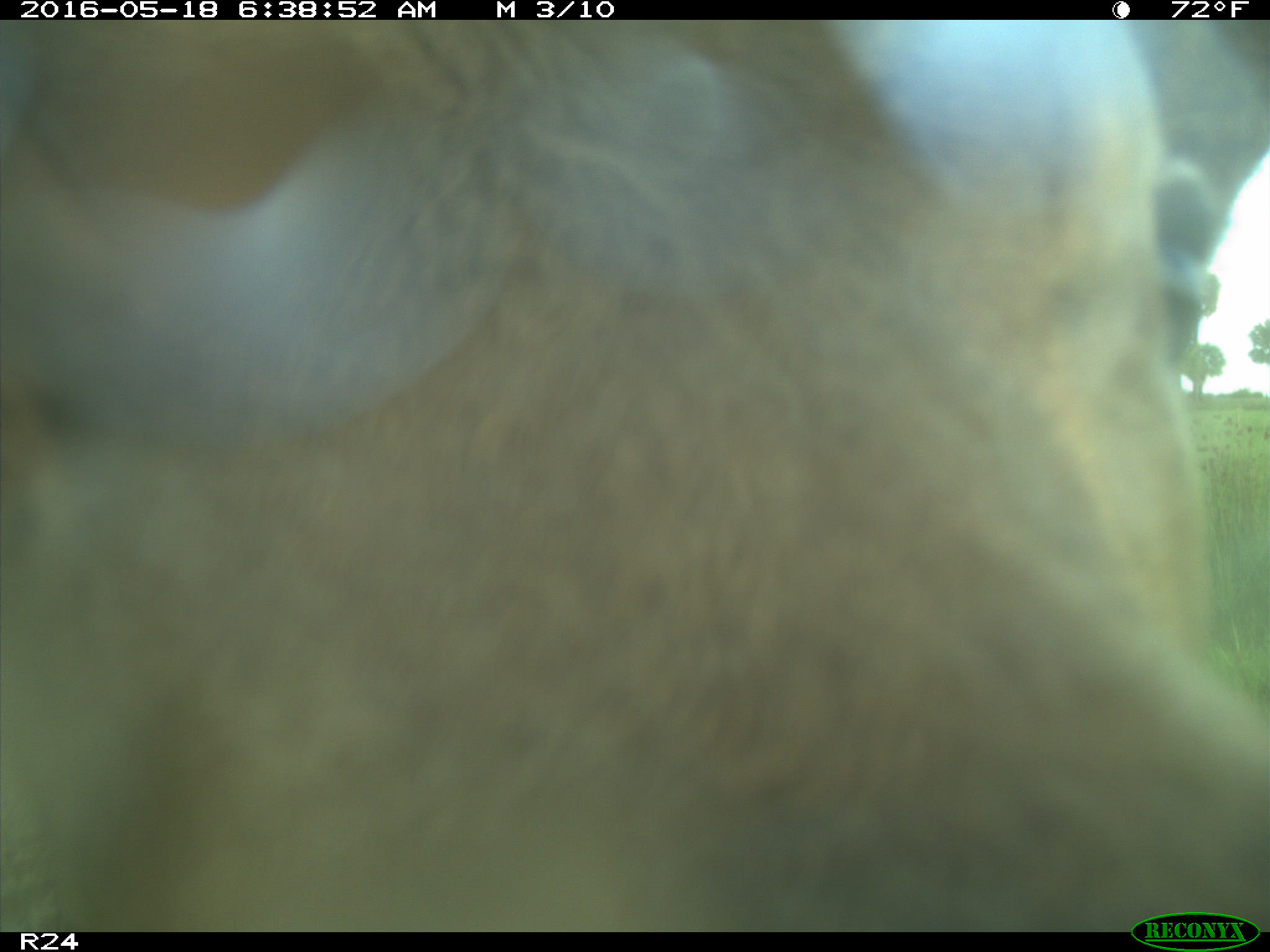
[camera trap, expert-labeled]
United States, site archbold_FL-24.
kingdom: Animalia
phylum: Chordata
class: Mammalia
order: Artiodactyla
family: Bovidae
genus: Bos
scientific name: Bos taurus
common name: domestic cow